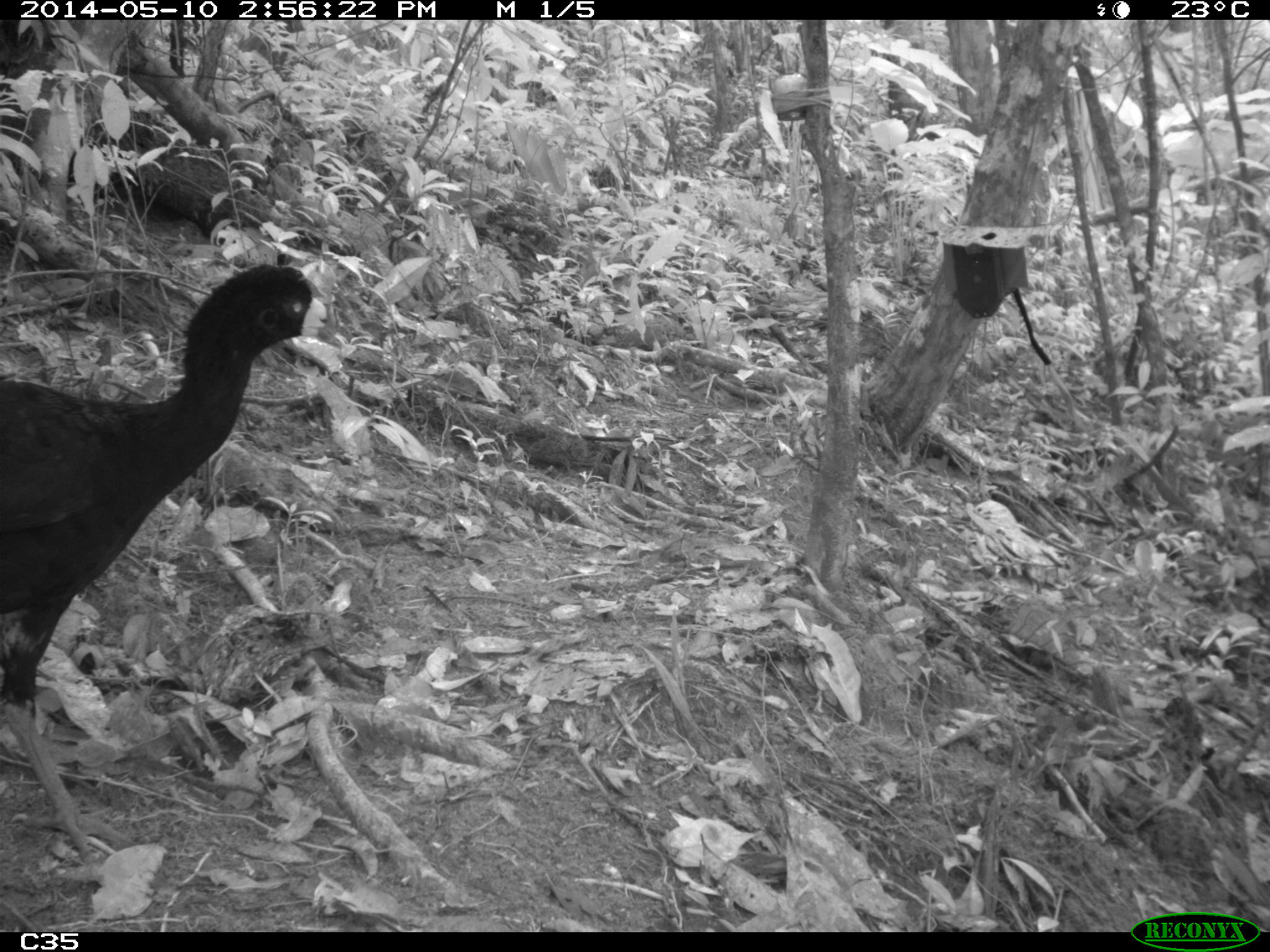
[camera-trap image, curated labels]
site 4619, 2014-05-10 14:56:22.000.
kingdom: Animalia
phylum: Chordata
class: Aves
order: Galliformes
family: Cracidae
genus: Crax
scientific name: Crax alector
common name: black curassow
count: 2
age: adult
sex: female